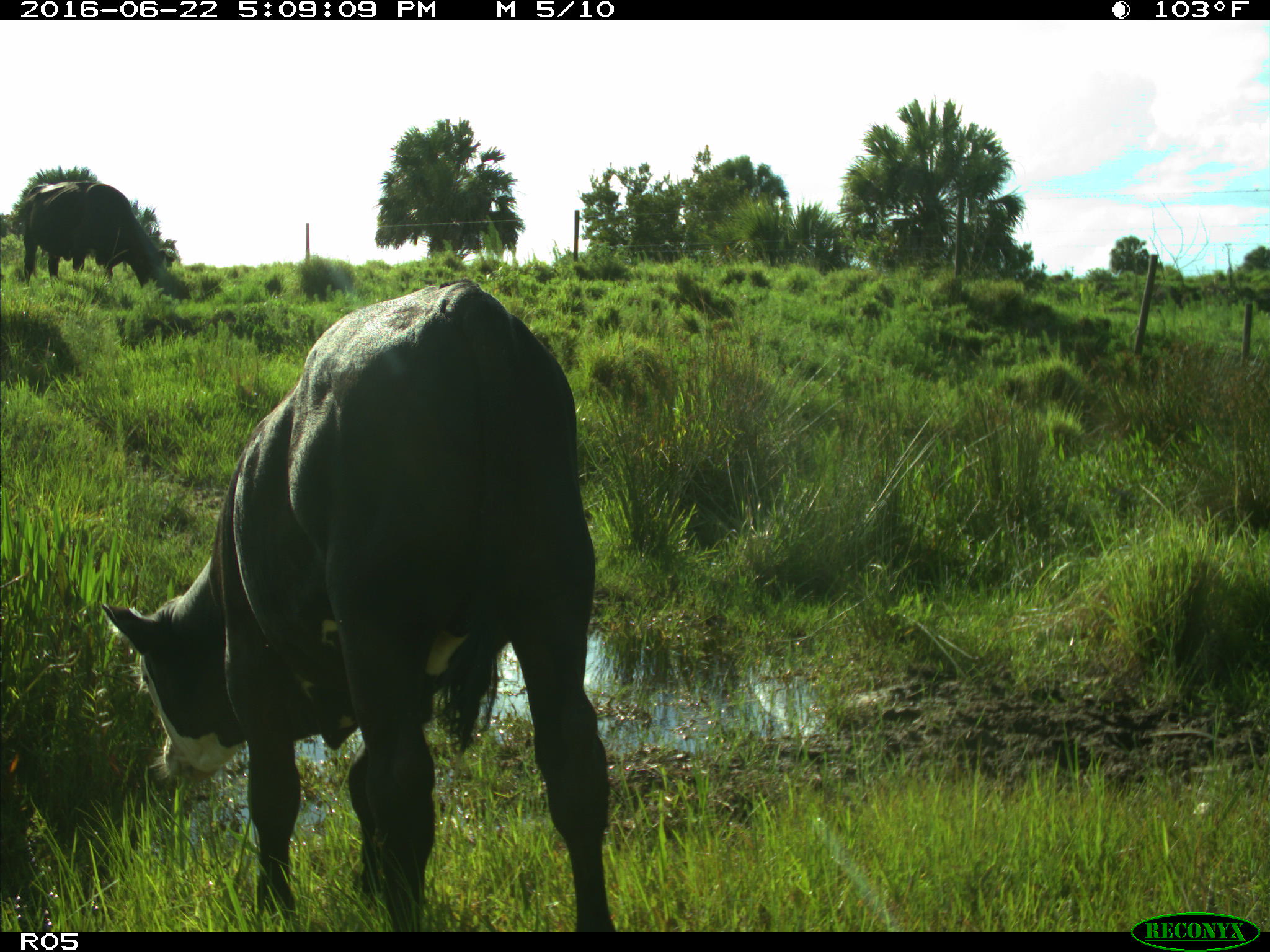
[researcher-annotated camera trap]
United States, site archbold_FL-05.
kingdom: Animalia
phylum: Chordata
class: Mammalia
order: Artiodactyla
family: Bovidae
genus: Bos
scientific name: Bos taurus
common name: domestic cow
Bos taurus (domestic cow).